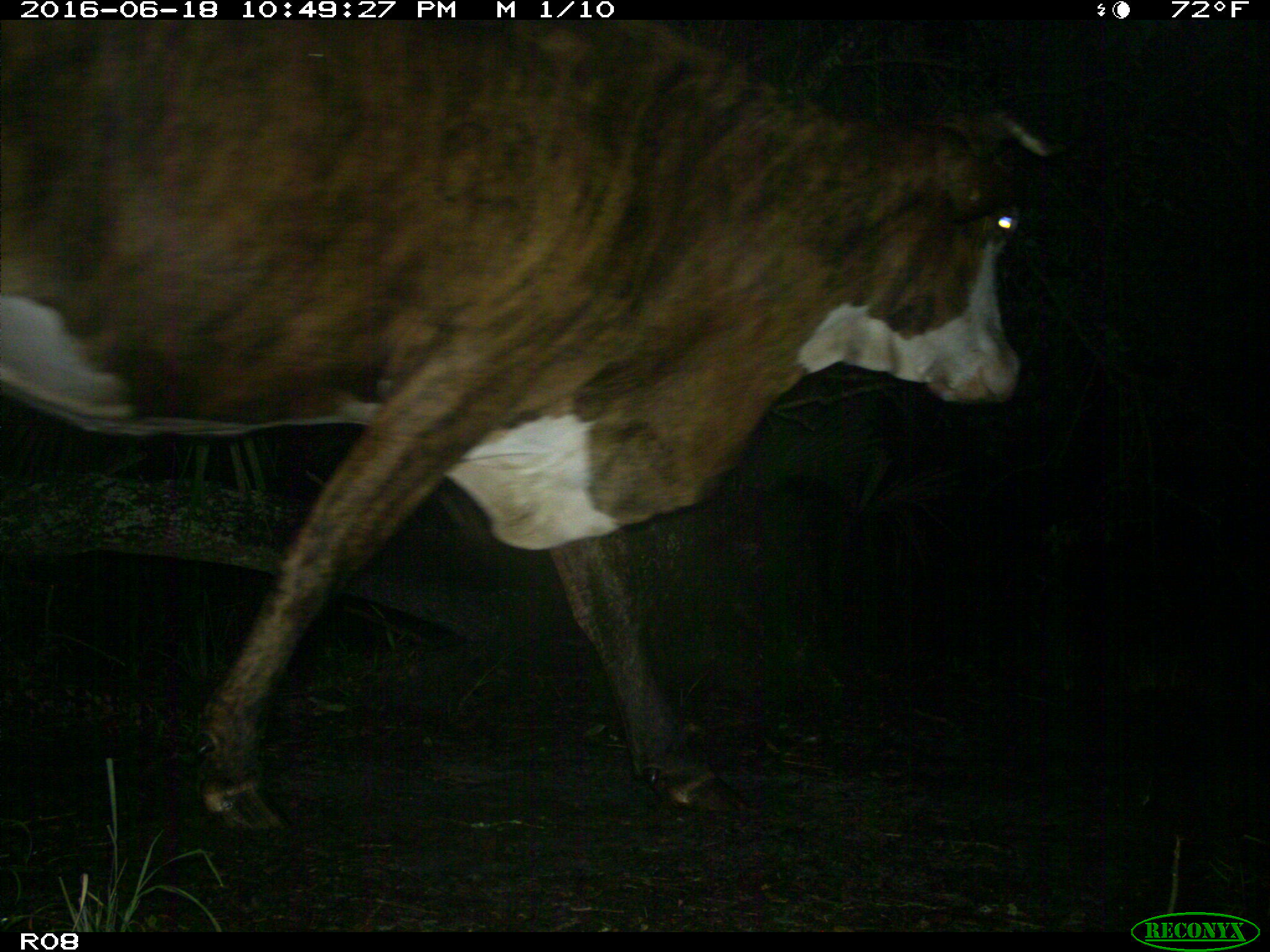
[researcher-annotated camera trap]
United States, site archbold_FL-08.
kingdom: Animalia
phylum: Chordata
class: Mammalia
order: Artiodactyla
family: Bovidae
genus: Bos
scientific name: Bos taurus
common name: domestic cow